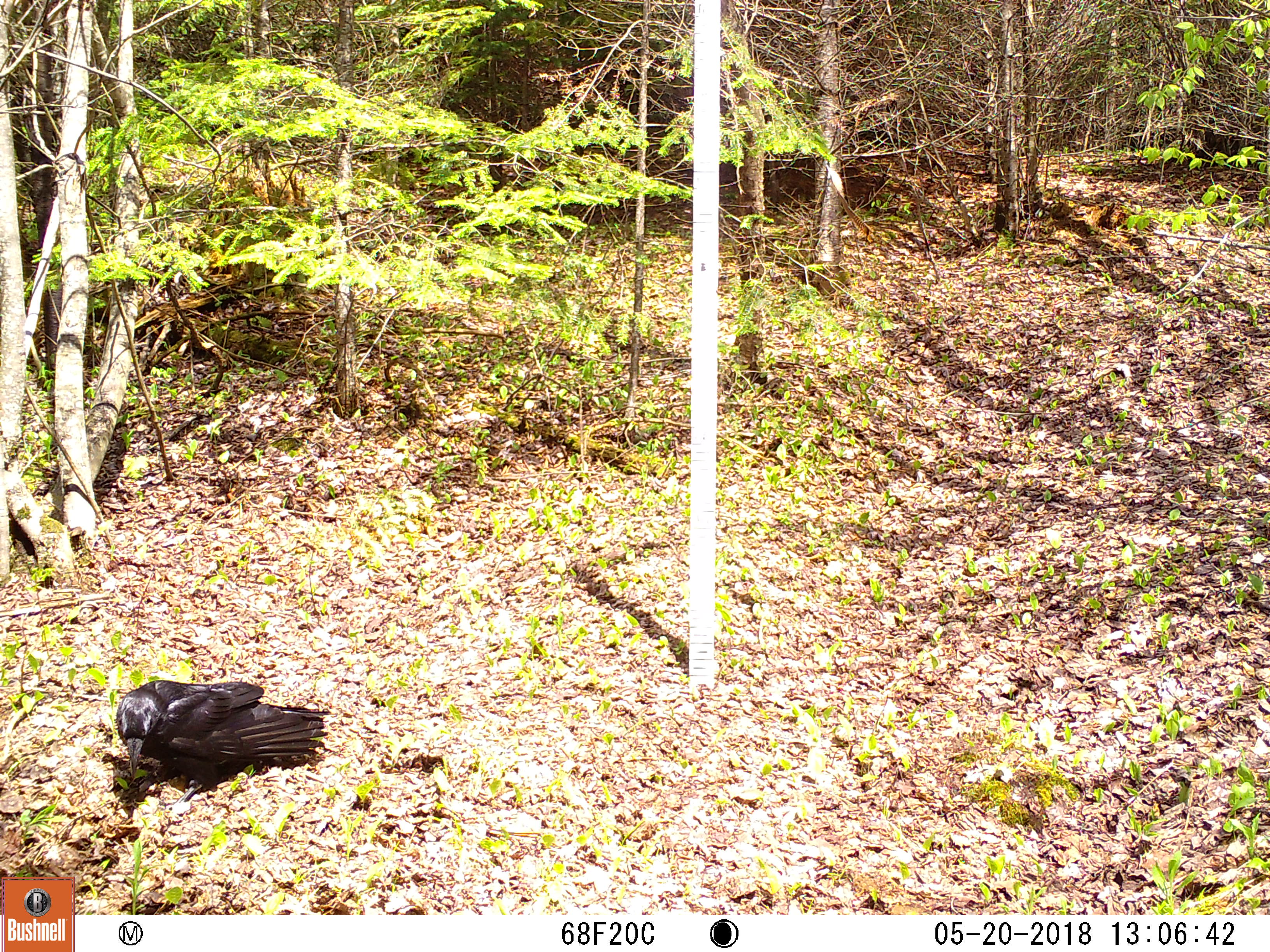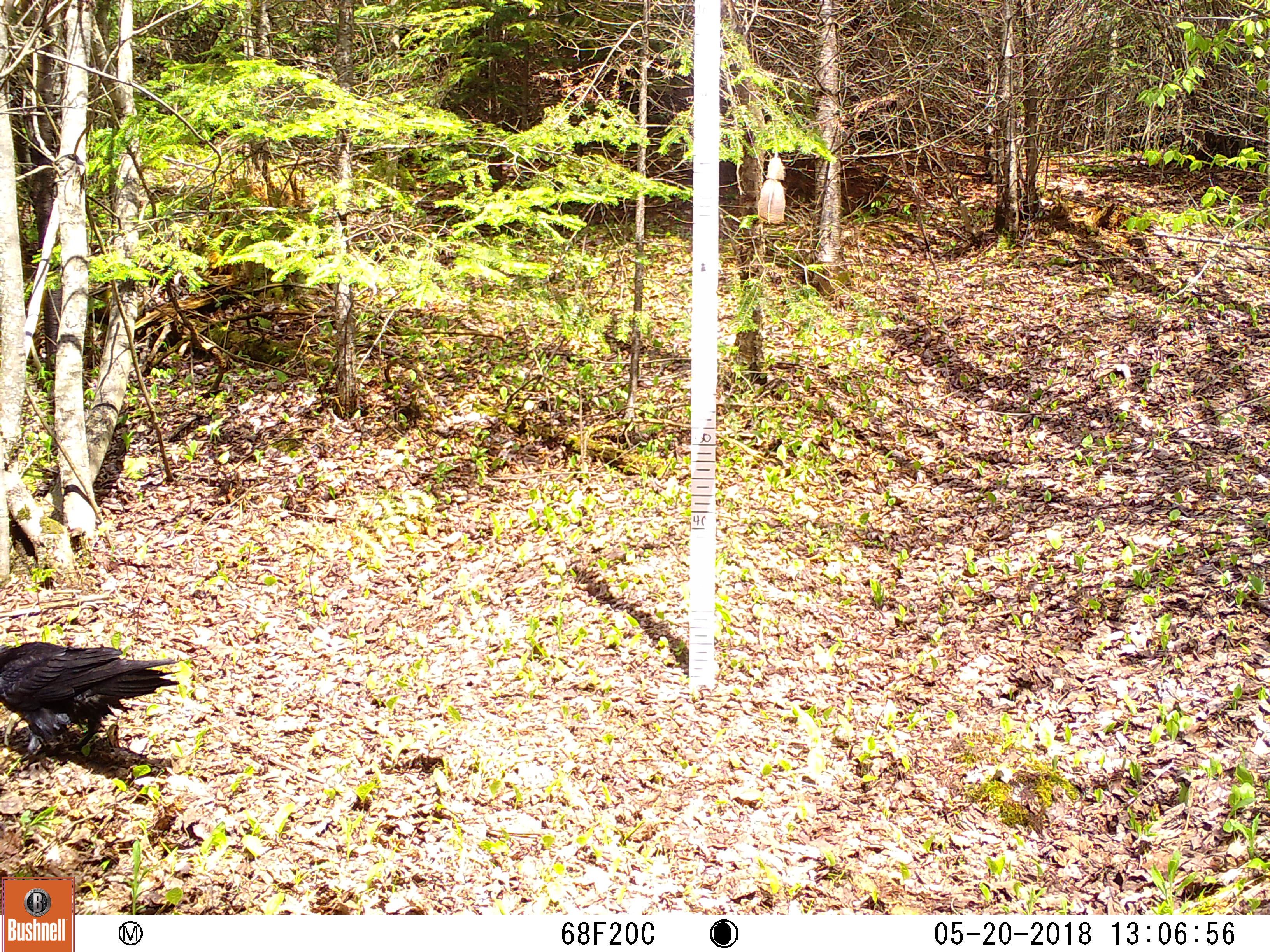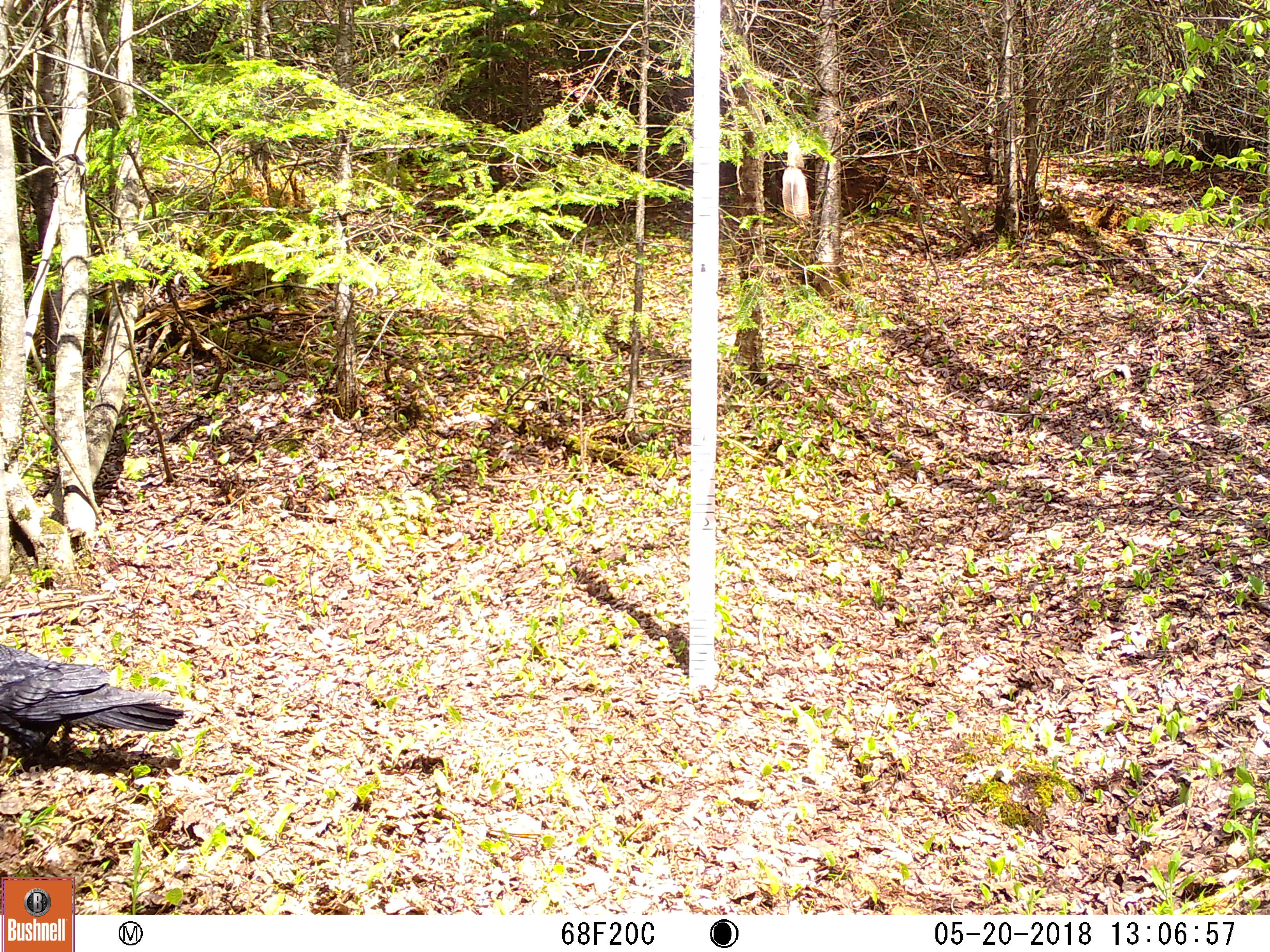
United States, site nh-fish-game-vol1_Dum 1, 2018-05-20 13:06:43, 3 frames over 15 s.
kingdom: Animalia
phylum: Chordata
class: Aves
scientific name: Aves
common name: bird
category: bird sp.